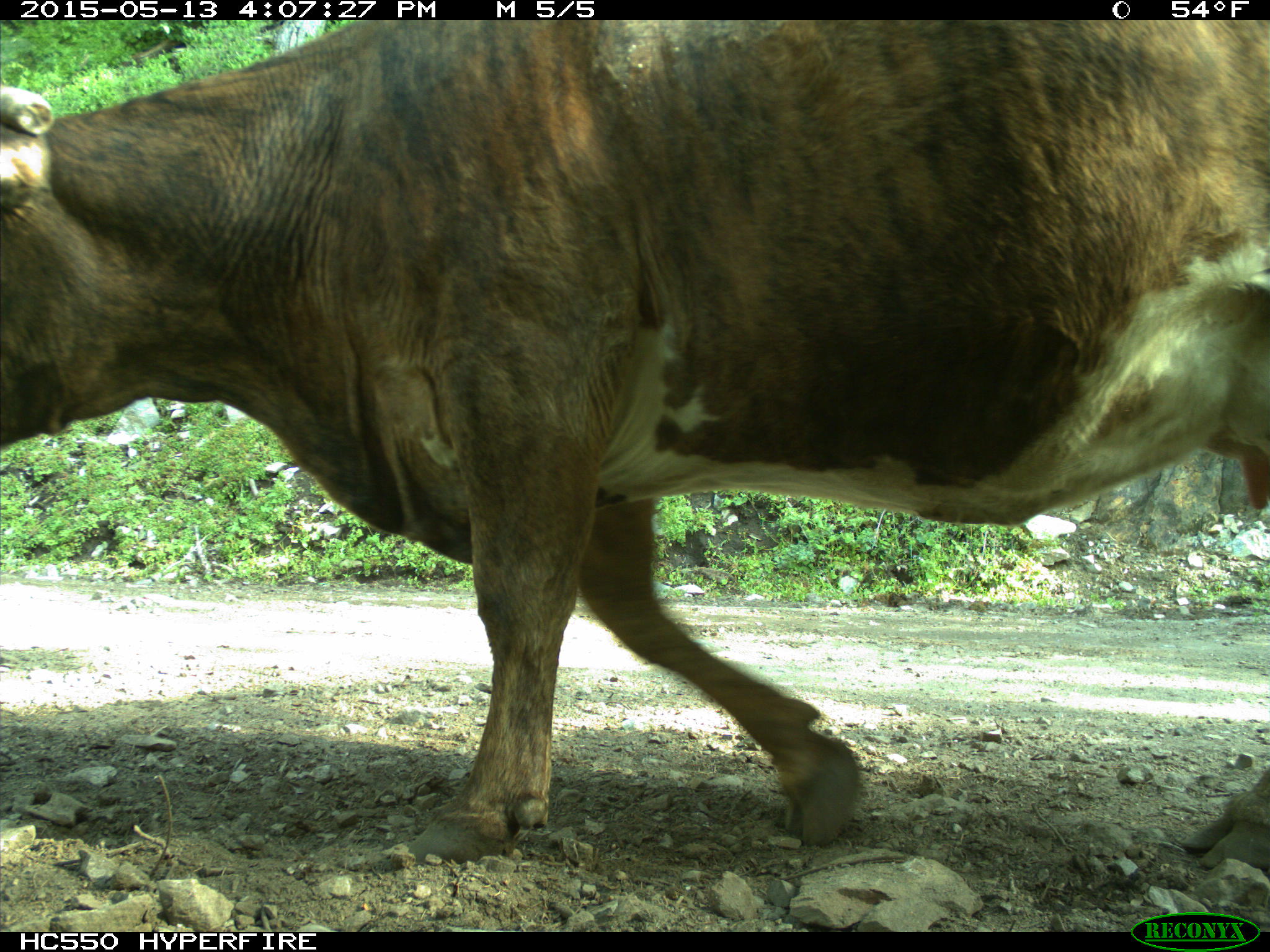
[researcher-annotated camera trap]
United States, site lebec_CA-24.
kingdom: Animalia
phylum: Chordata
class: Mammalia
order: Artiodactyla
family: Bovidae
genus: Bos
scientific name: Bos taurus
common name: domestic cow